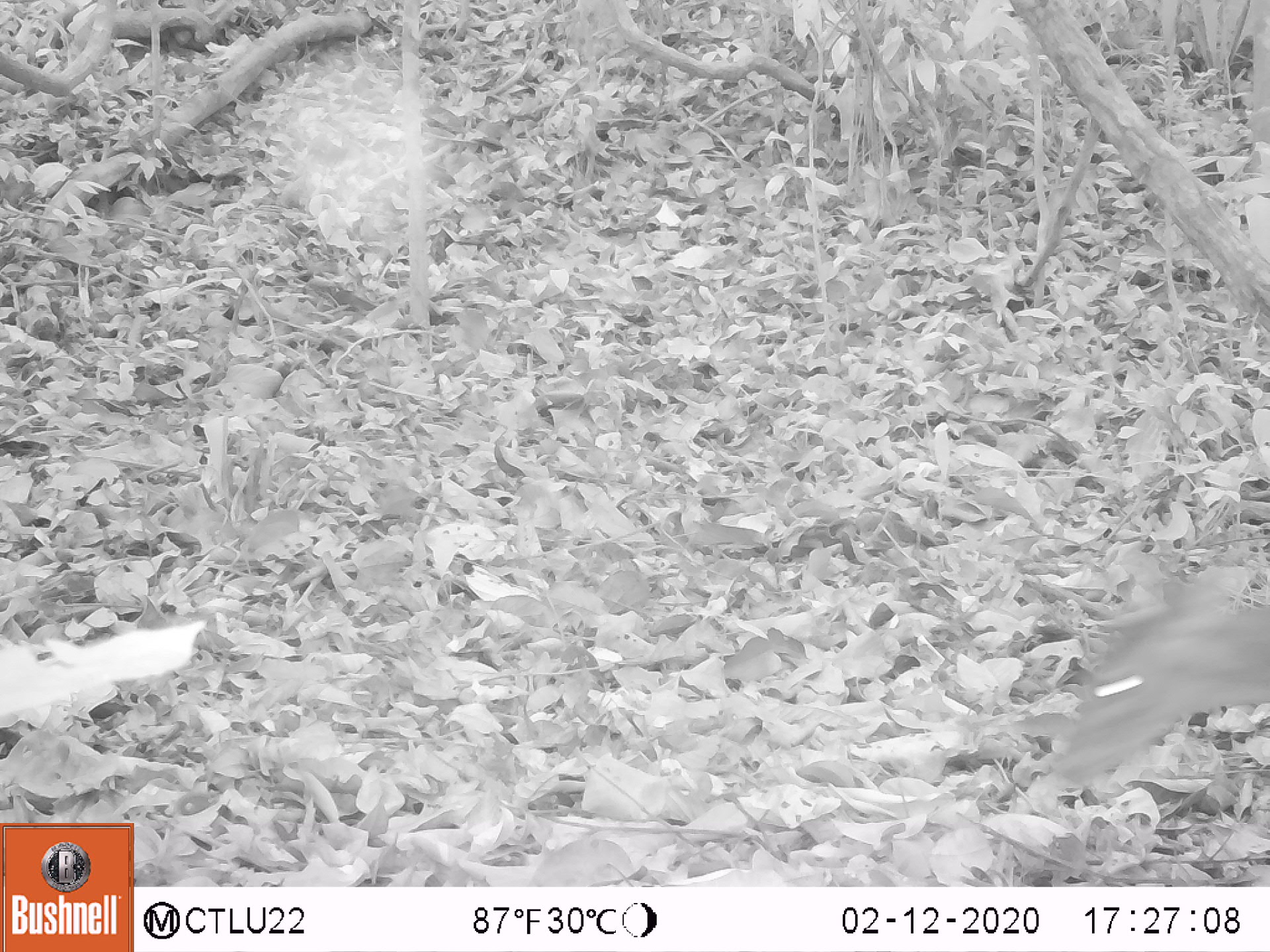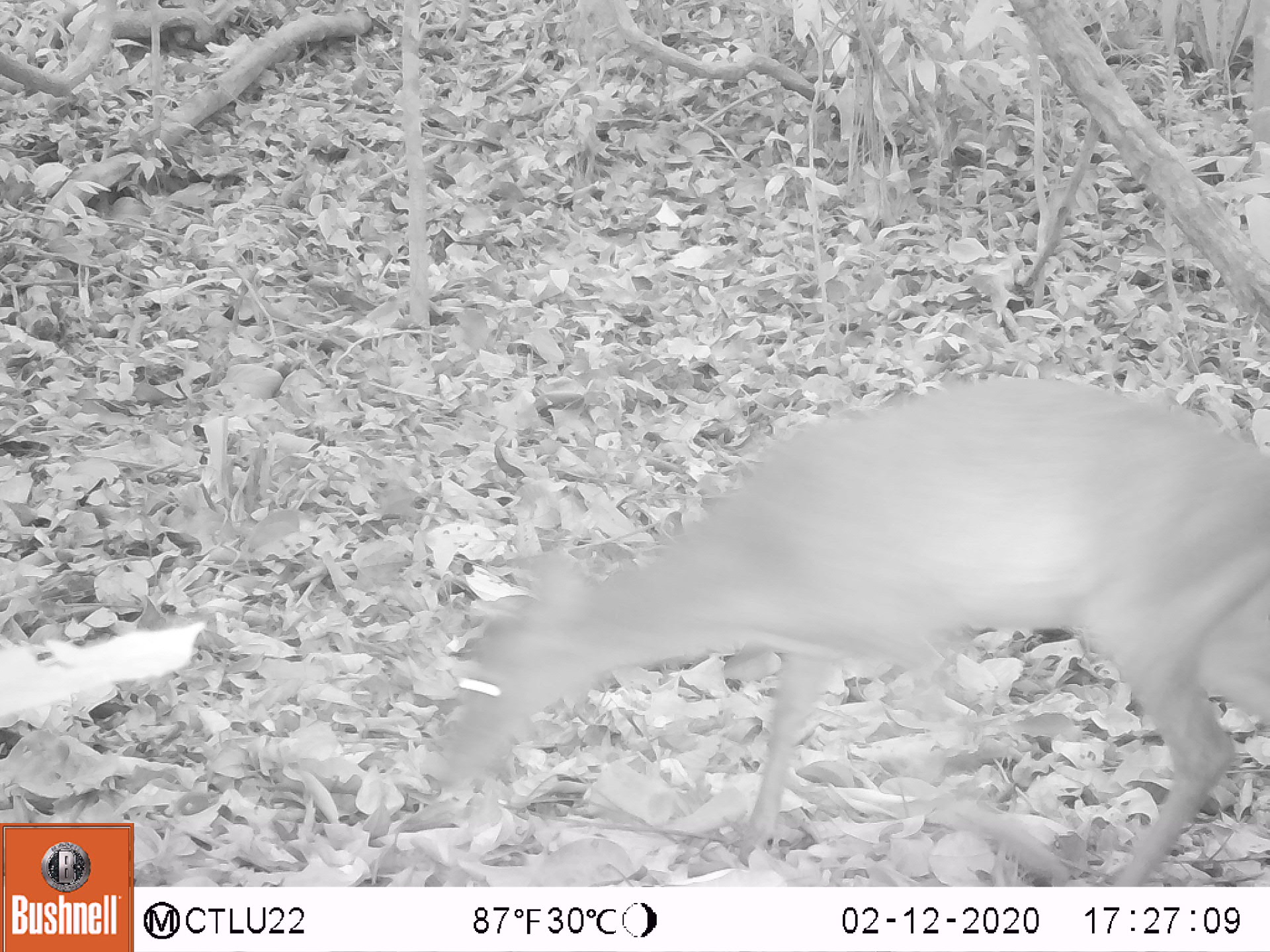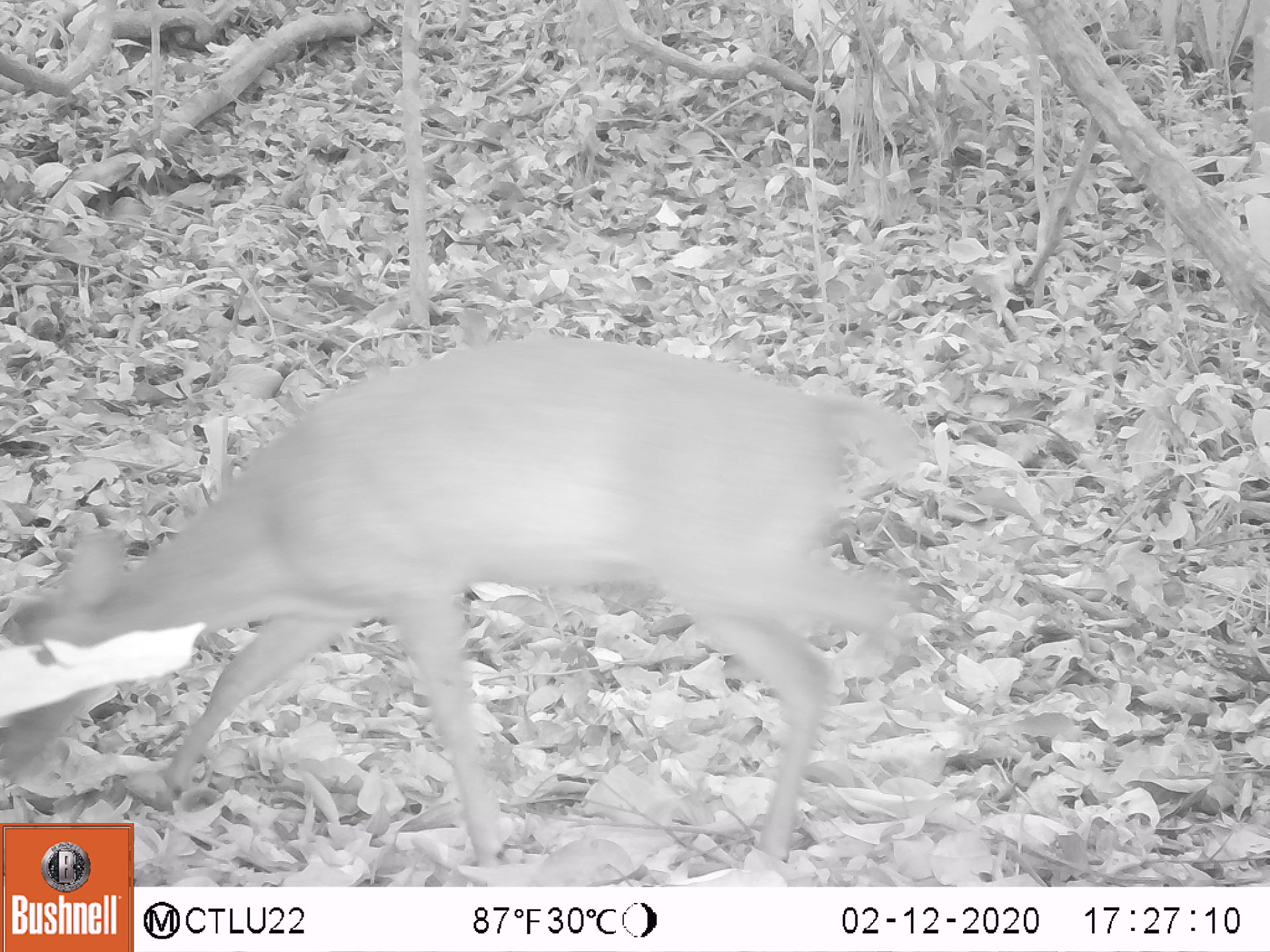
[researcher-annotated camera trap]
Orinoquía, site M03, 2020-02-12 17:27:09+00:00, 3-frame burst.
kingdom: Animalia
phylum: Chordata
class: Mammalia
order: Artiodactyla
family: Cervidae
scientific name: Cervidae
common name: deer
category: unknown cervid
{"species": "unknown cervid (deer) (Cervidae)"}